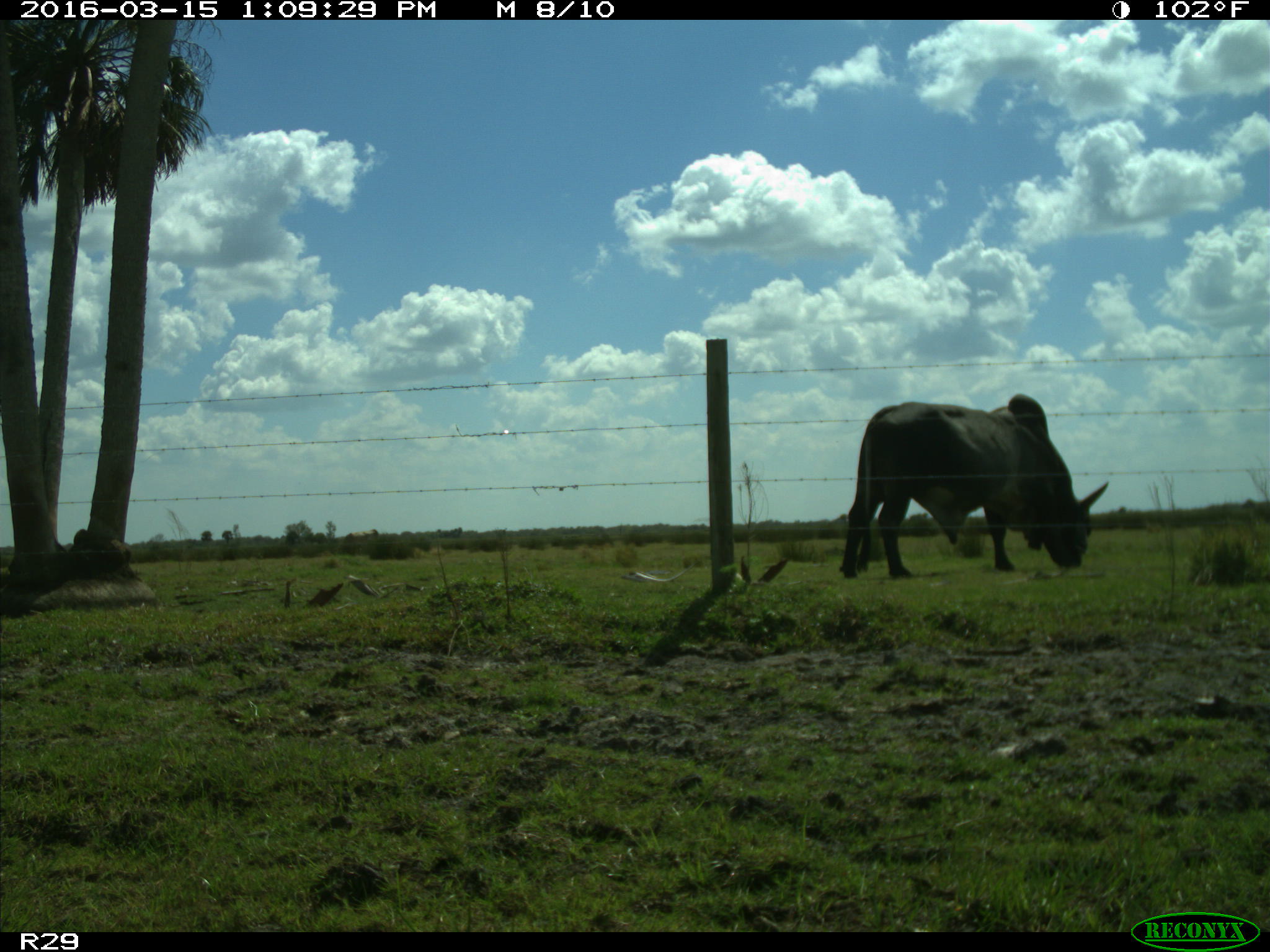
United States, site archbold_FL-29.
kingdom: Animalia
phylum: Chordata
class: Mammalia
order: Artiodactyla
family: Bovidae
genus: Bos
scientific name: Bos taurus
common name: domestic cow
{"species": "Bos taurus (domestic cow)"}